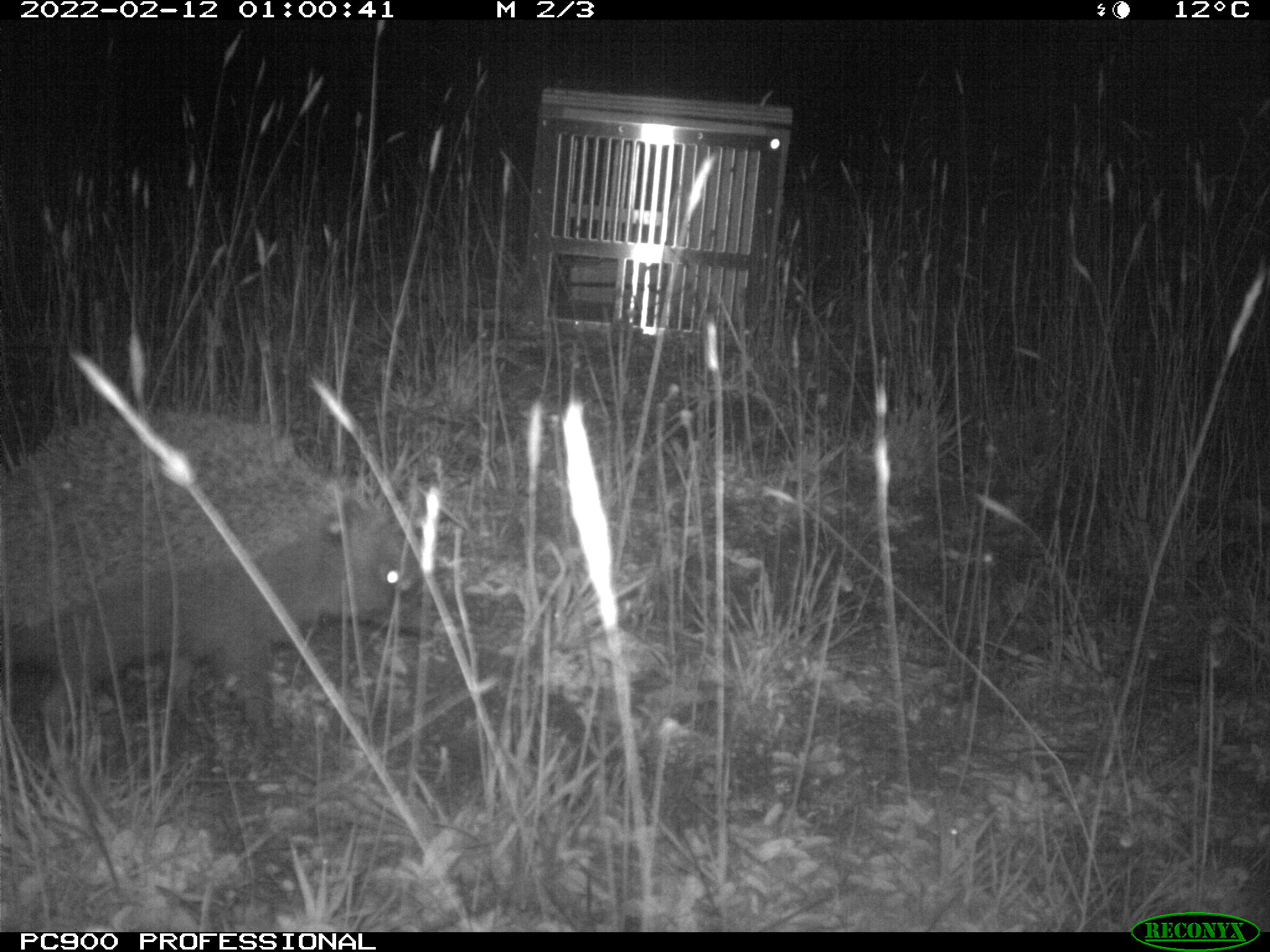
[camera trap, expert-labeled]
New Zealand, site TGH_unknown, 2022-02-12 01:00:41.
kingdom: Animalia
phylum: Chordata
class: Mammalia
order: Eulipotyphla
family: Erinaceidae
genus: Erinaceus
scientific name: Erinaceus europaeus europaeus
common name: european hedgehog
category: hedgehog